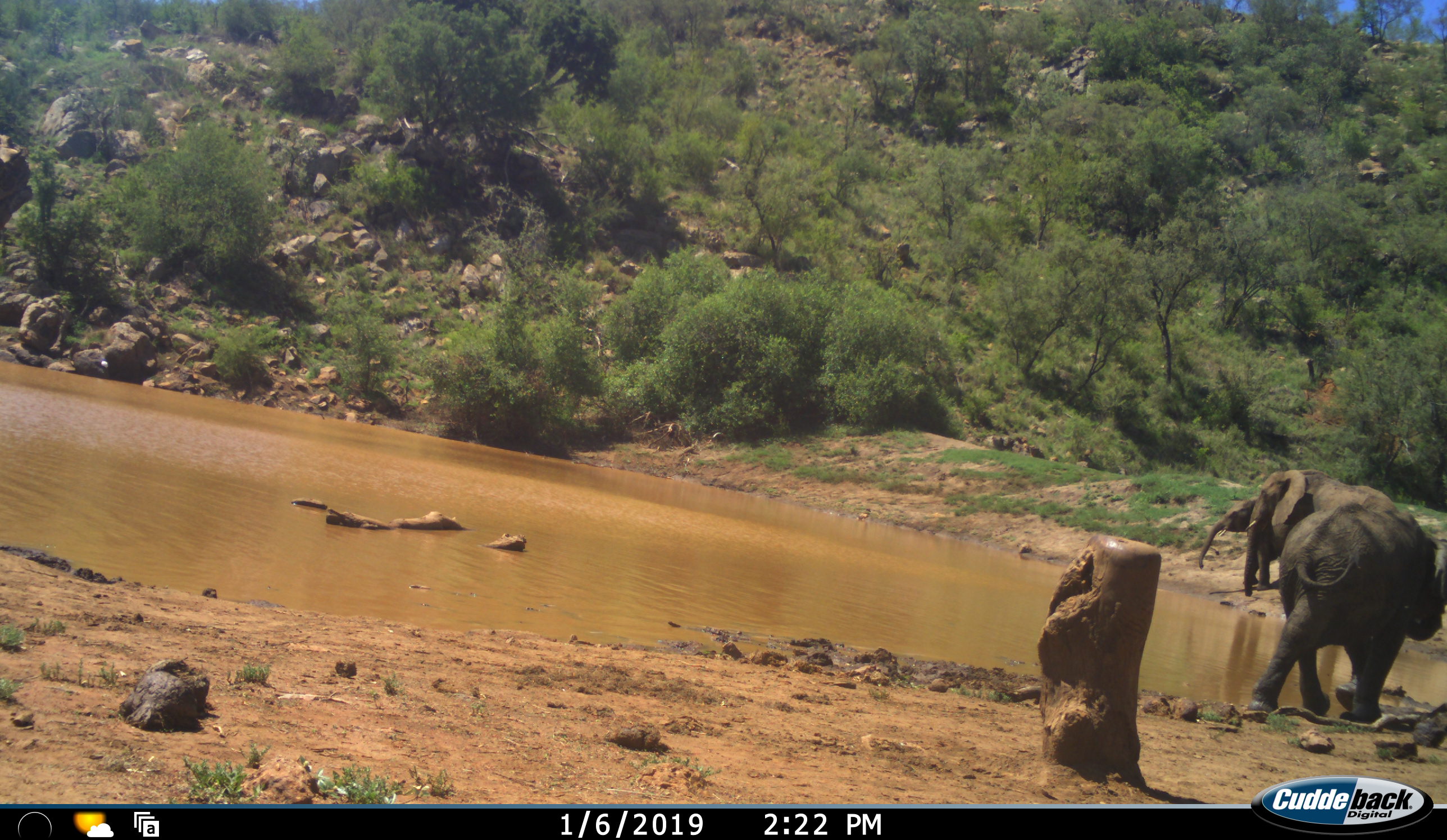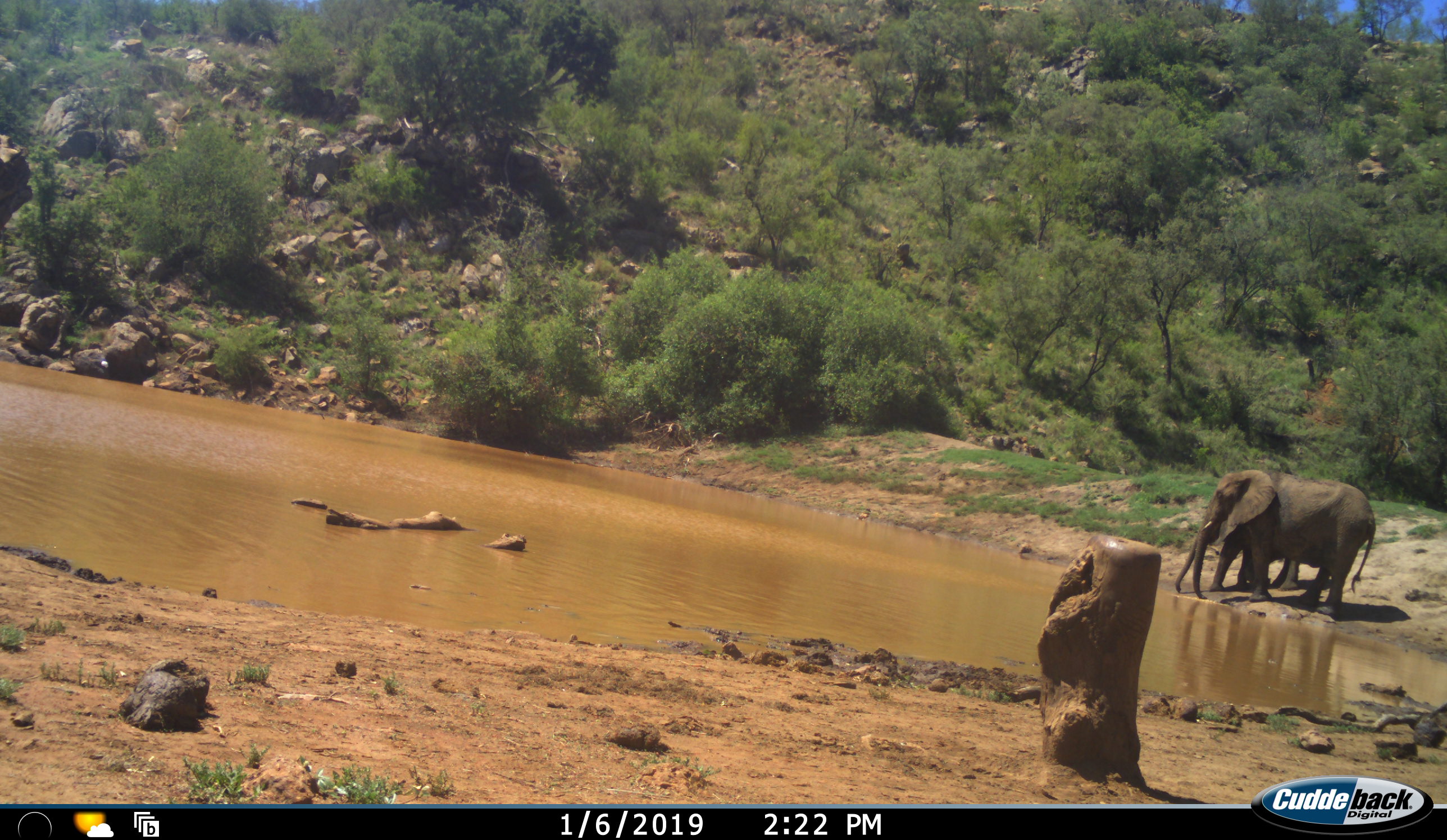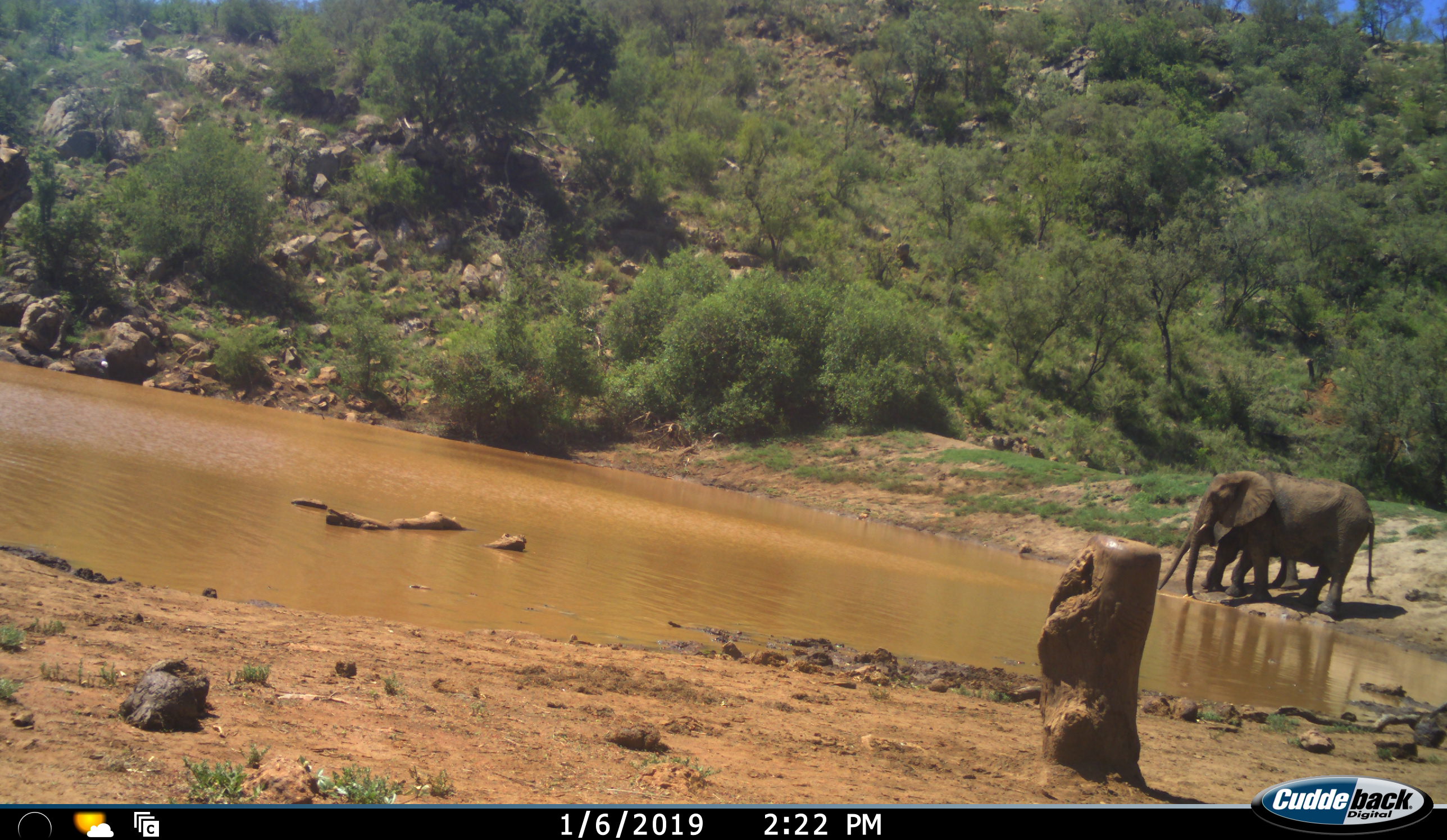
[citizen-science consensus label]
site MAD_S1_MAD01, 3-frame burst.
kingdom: Animalia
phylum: Chordata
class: Mammalia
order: Proboscidea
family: Elephantidae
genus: Loxodonta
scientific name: Loxodonta africana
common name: african bush elephant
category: elephant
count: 3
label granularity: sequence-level